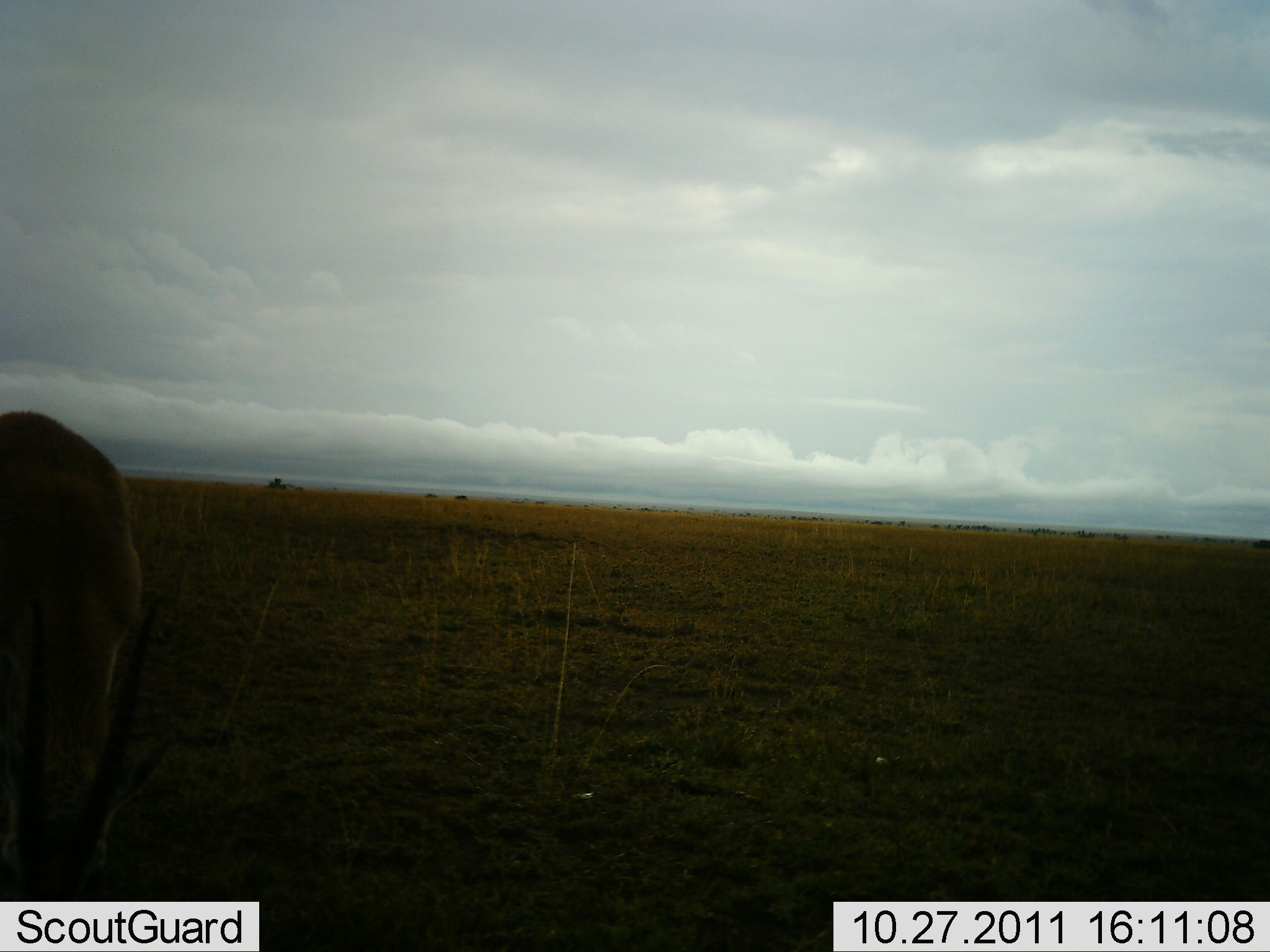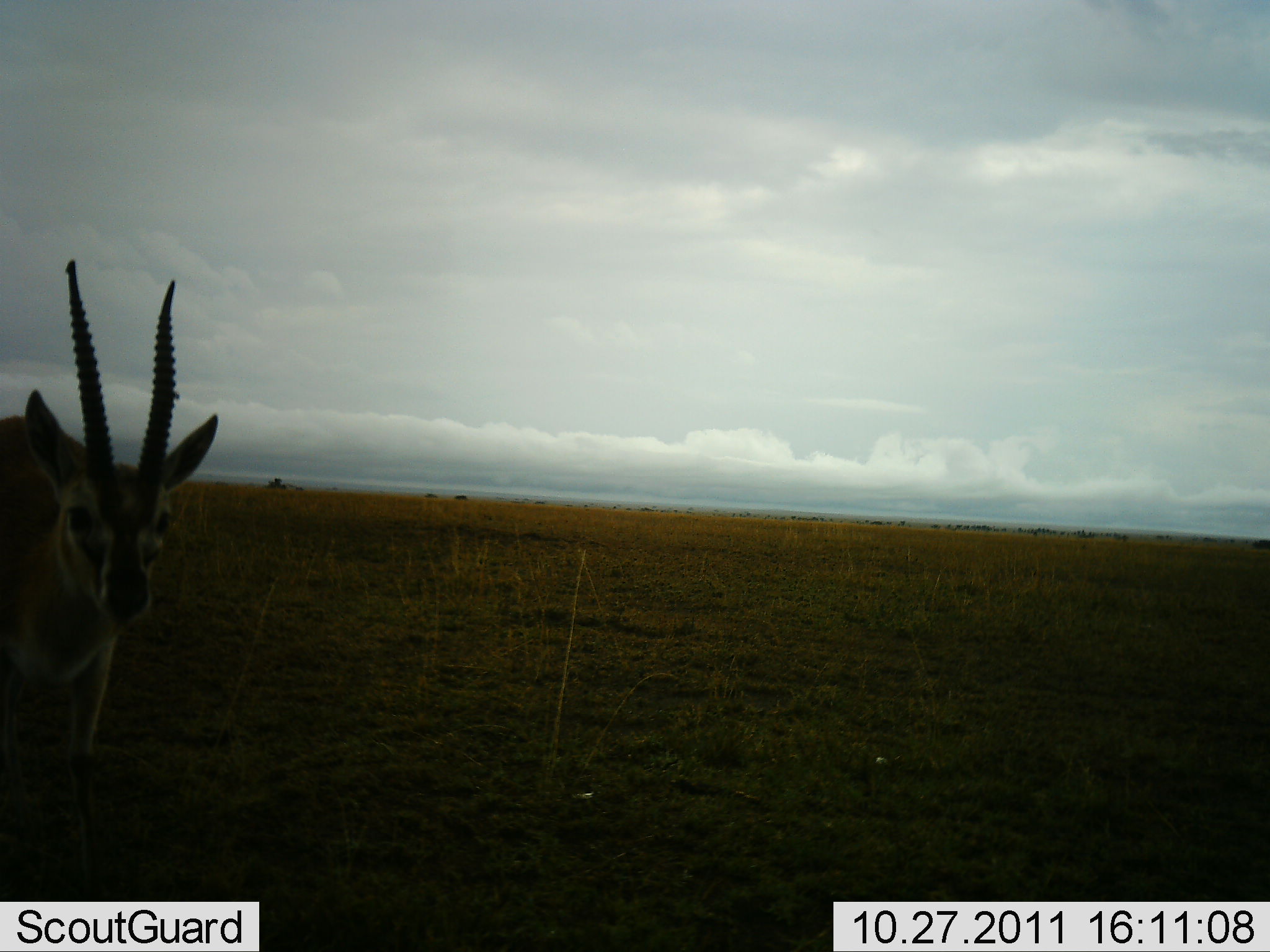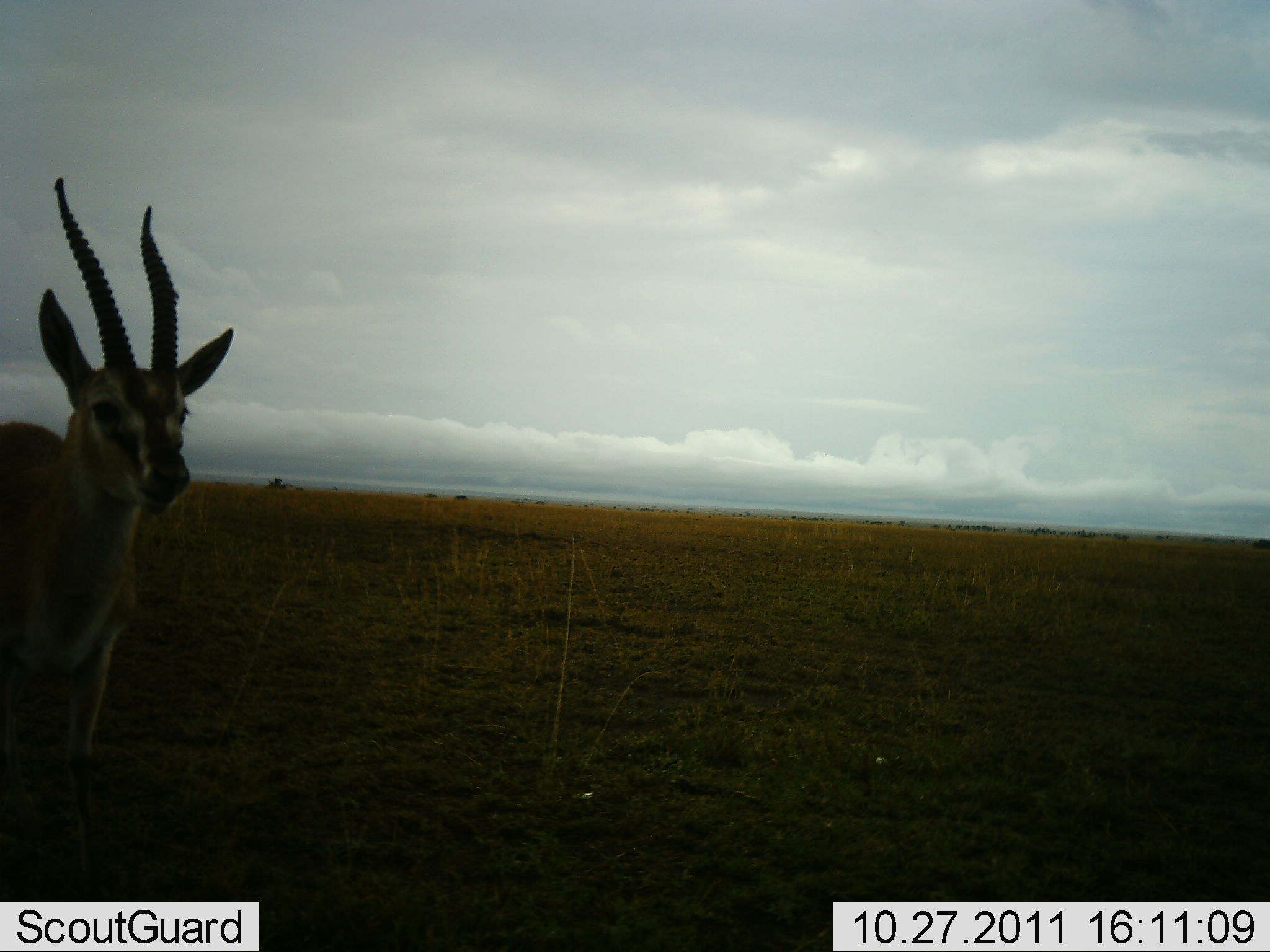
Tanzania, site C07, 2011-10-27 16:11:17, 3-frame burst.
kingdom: Animalia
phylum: Chordata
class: Mammalia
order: Artiodactyla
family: Bovidae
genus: Eudorcas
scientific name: Eudorcas thomsonii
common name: thomson's gazelle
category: gazellethomsons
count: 1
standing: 30%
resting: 0%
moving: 20%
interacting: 10%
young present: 0%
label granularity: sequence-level